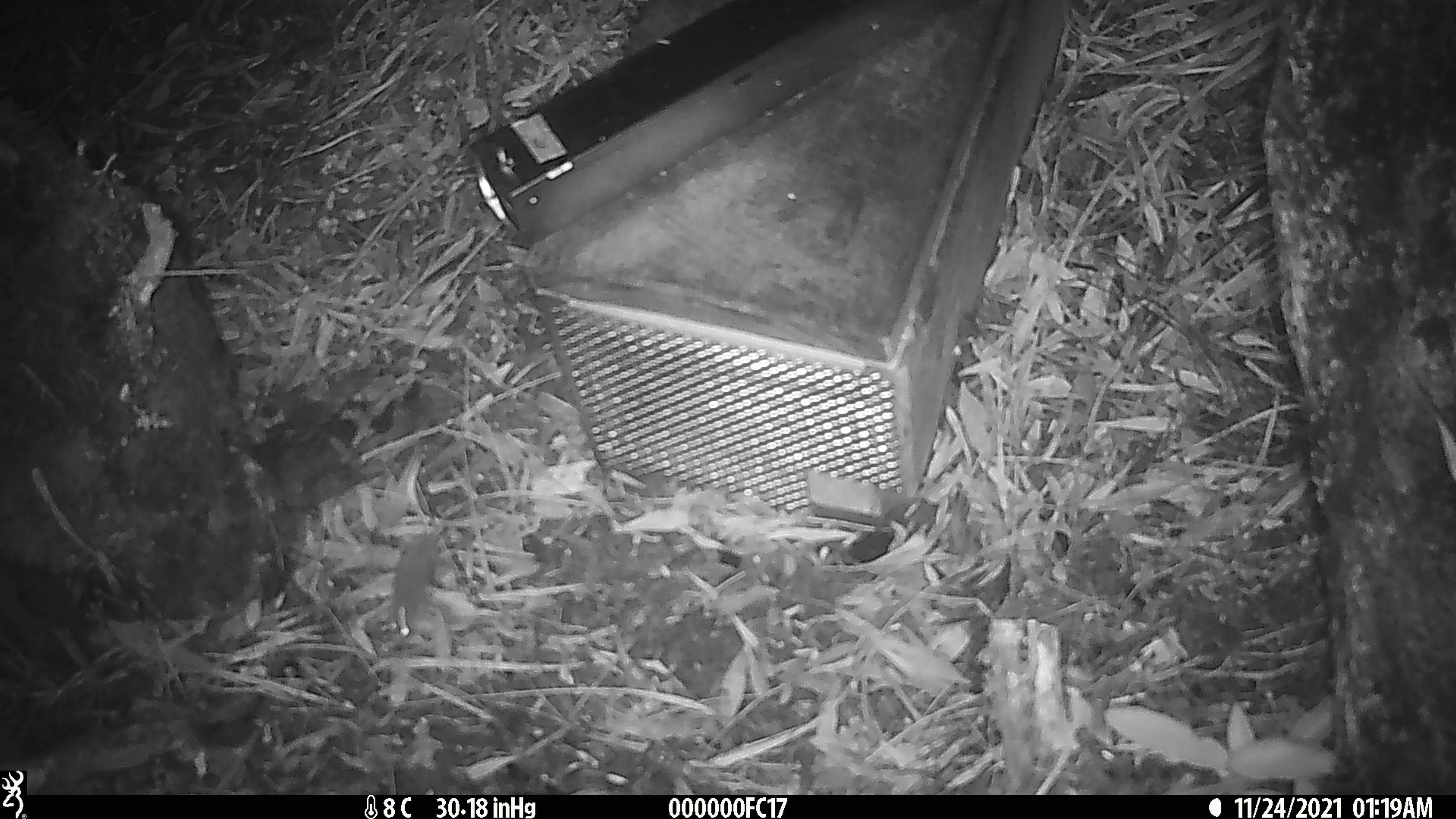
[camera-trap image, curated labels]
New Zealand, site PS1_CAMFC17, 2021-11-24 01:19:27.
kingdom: Animalia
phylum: Chordata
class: Mammalia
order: Rodentia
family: Muridae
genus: Mus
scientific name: Mus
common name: mouse